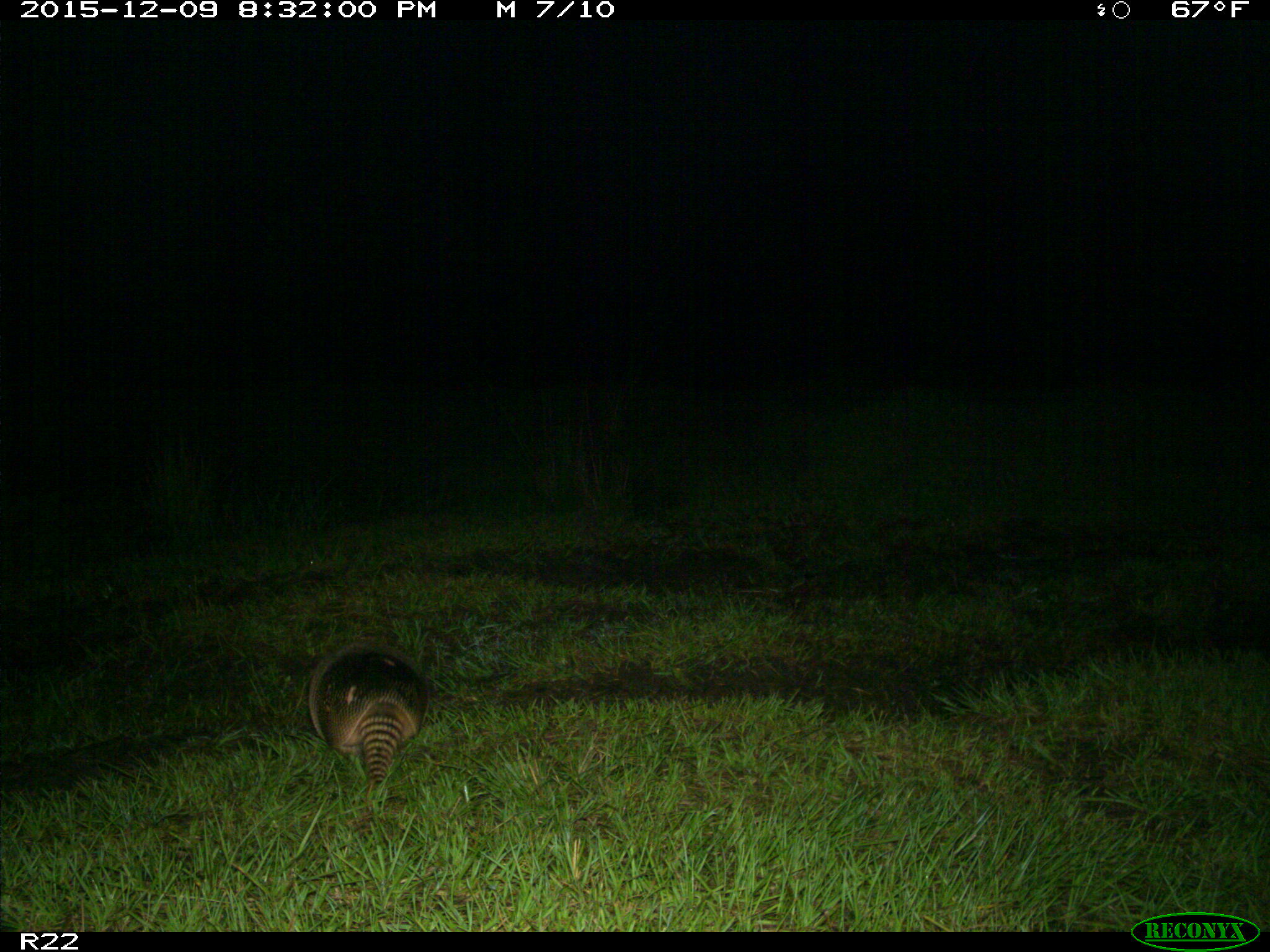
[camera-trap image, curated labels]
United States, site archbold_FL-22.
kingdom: Animalia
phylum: Chordata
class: Mammalia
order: Cingulata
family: Dasypodidae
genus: Dasypus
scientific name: Dasypus novemcinctus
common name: nine-banded armadillo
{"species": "Dasypus novemcinctus (nine-banded armadillo)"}